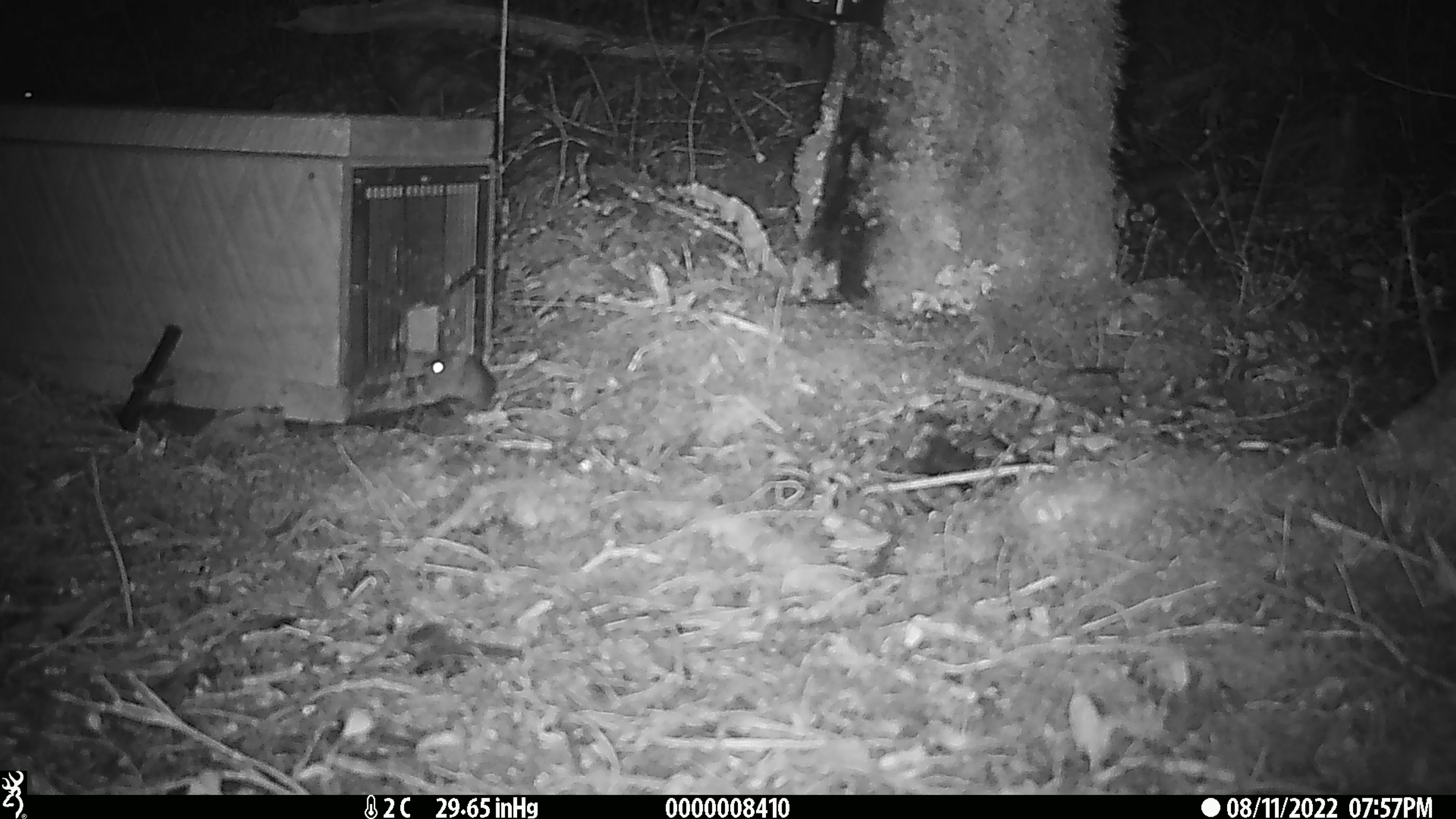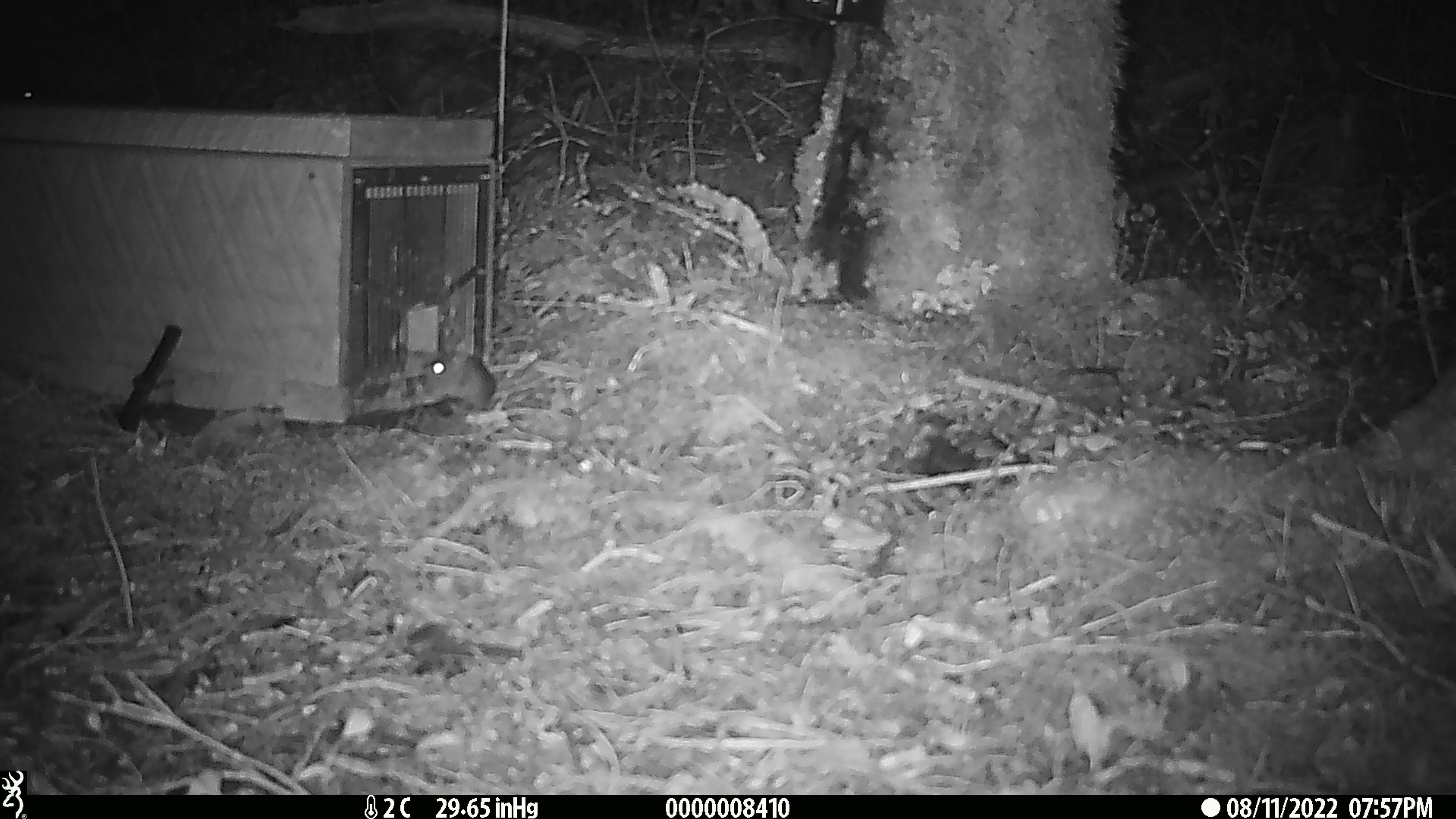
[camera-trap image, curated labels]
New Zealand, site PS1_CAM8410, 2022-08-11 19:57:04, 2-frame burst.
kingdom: Animalia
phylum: Chordata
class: Mammalia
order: Rodentia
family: Muridae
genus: Mus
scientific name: Mus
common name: mouse